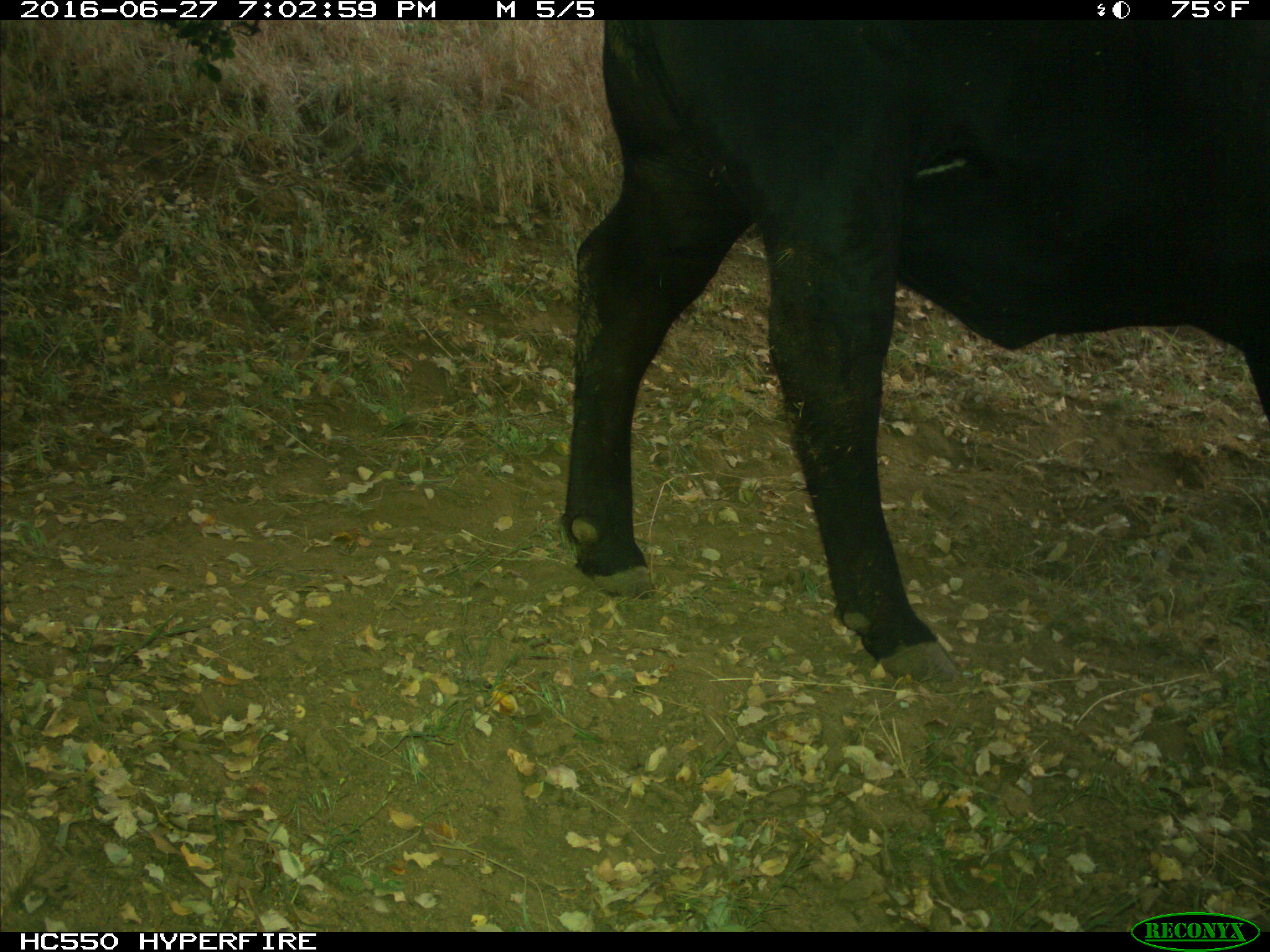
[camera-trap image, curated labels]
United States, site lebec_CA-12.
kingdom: Animalia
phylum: Chordata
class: Mammalia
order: Artiodactyla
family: Bovidae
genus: Bos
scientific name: Bos taurus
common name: domestic cow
Bos taurus (domestic cow).